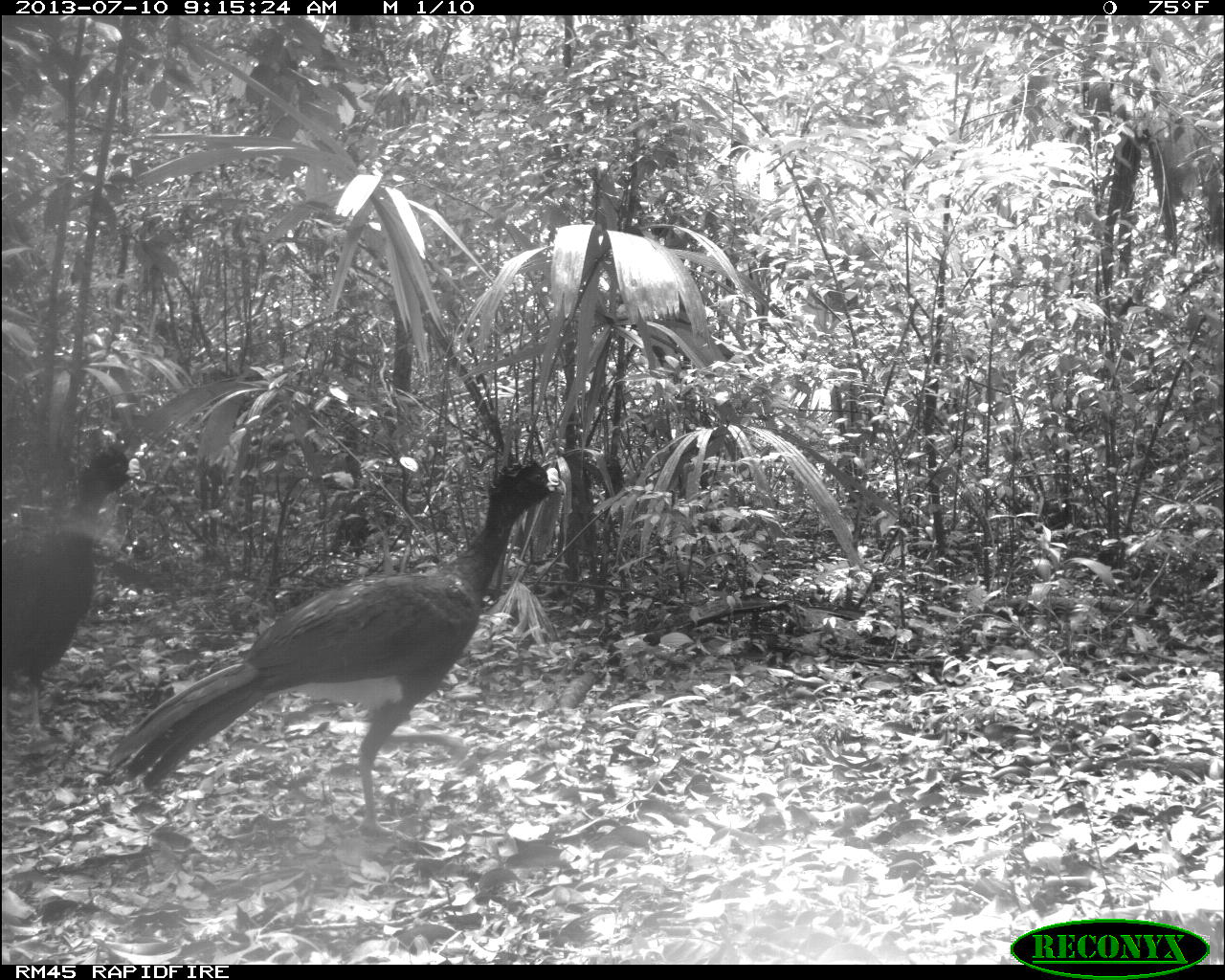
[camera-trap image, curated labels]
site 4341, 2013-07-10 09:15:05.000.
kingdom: Animalia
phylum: Chordata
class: Aves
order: Galliformes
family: Cracidae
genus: Crax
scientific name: Crax rubra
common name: great curassow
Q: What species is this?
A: Crax rubra (great curassow).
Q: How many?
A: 2.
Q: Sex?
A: Male.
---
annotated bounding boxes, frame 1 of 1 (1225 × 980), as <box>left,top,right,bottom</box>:
crax rubra: <box>106,459,567,837</box>; <box>2,440,147,743</box>